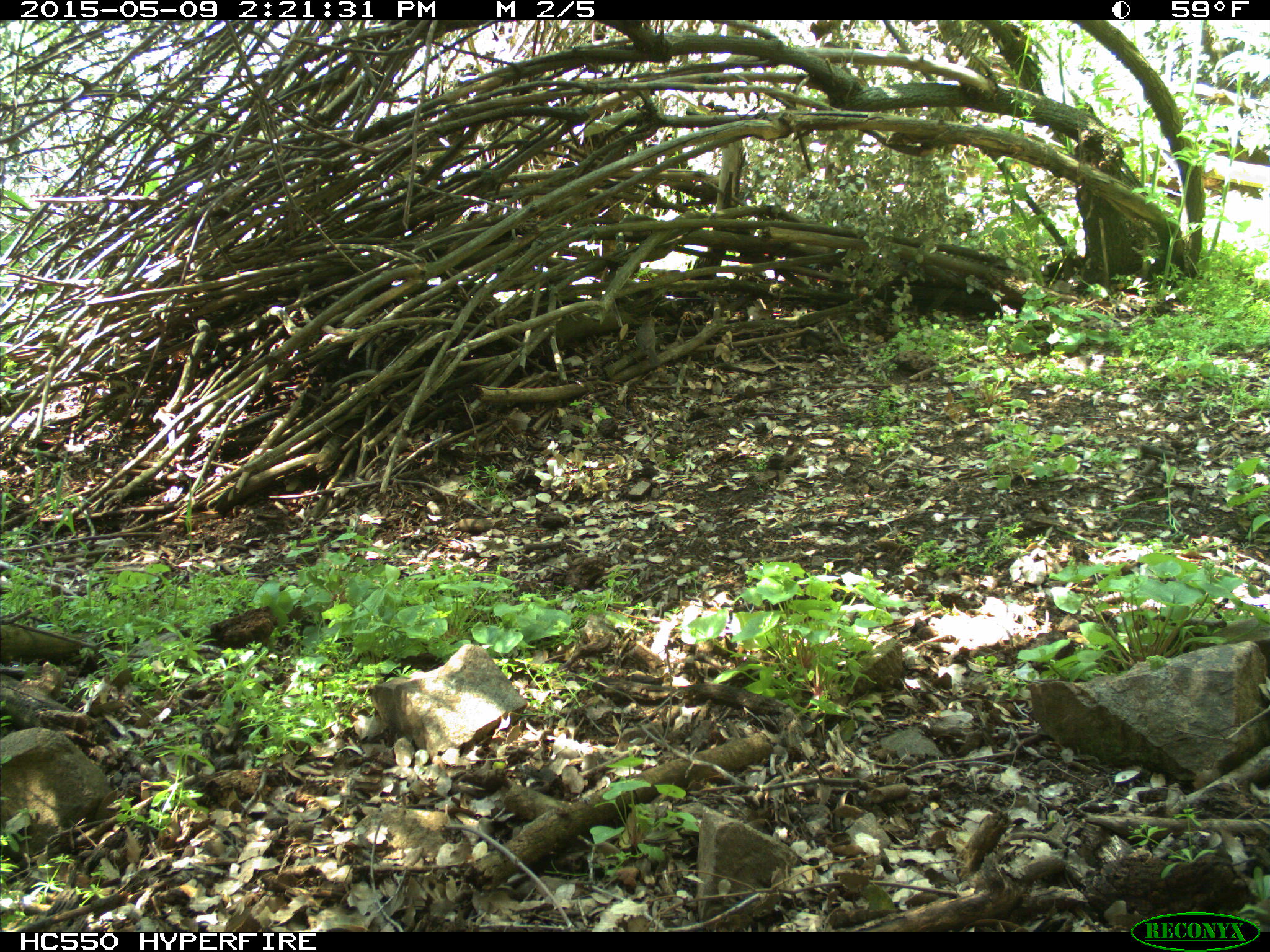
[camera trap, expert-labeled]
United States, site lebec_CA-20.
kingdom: Animalia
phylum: Chordata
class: Aves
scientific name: Aves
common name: birds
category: unidentified bird